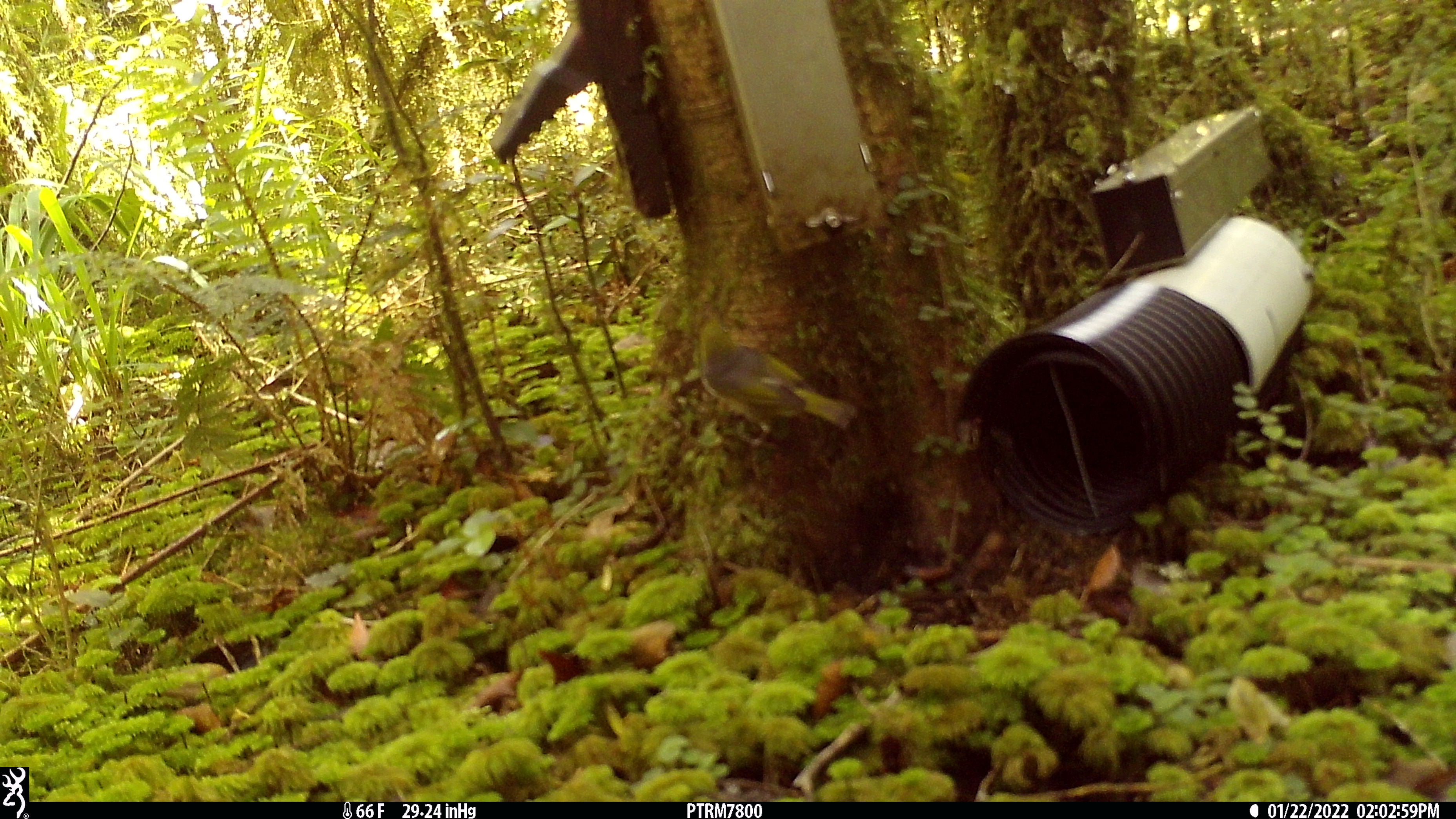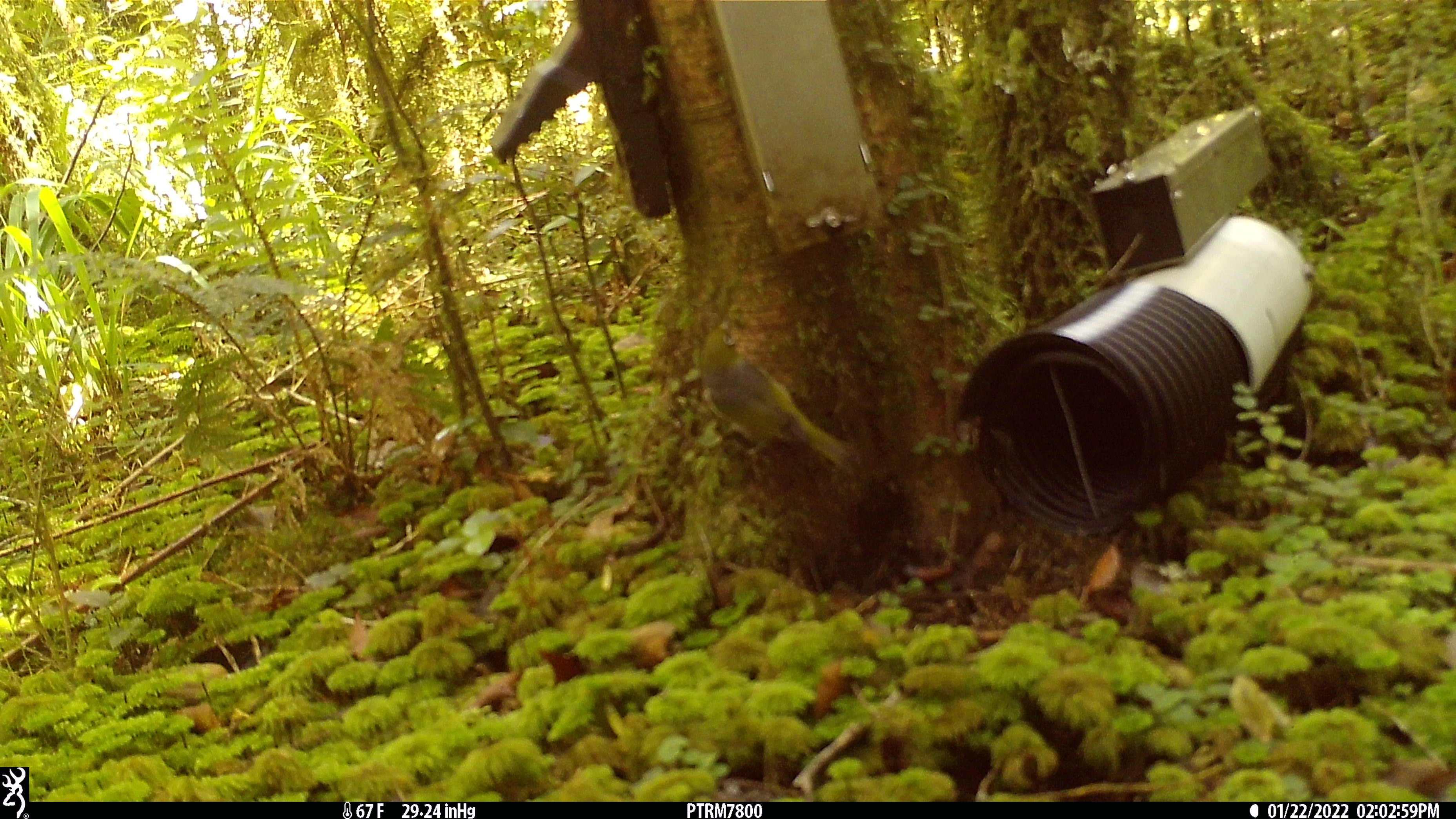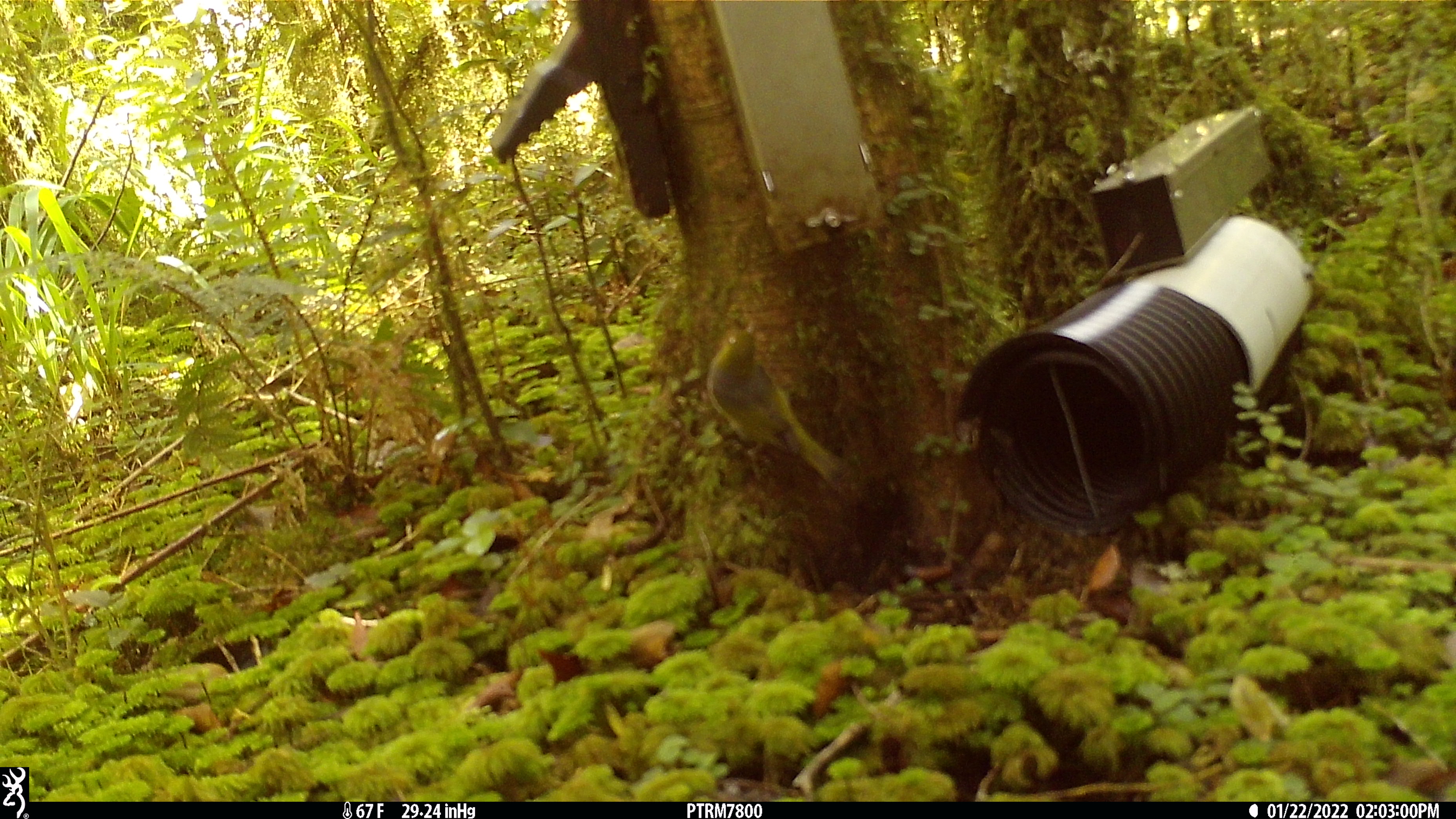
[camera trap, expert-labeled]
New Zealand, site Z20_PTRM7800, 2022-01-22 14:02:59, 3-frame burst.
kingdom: Animalia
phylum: Chordata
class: Aves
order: Passeriformes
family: Zosteropidae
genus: Zosterops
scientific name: Zosterops lateralis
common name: silvereye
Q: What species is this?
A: Silvereye (Zosterops lateralis).